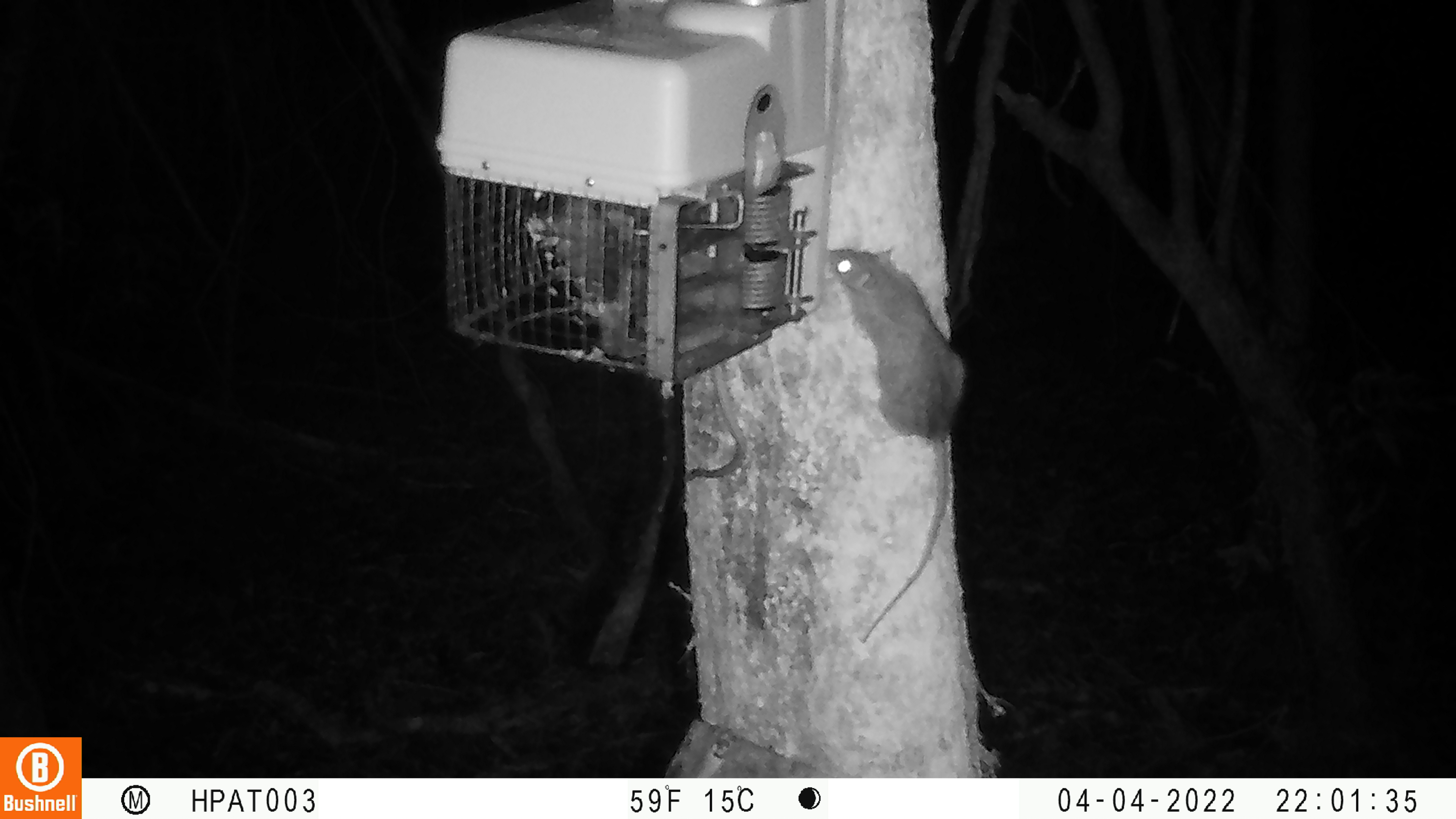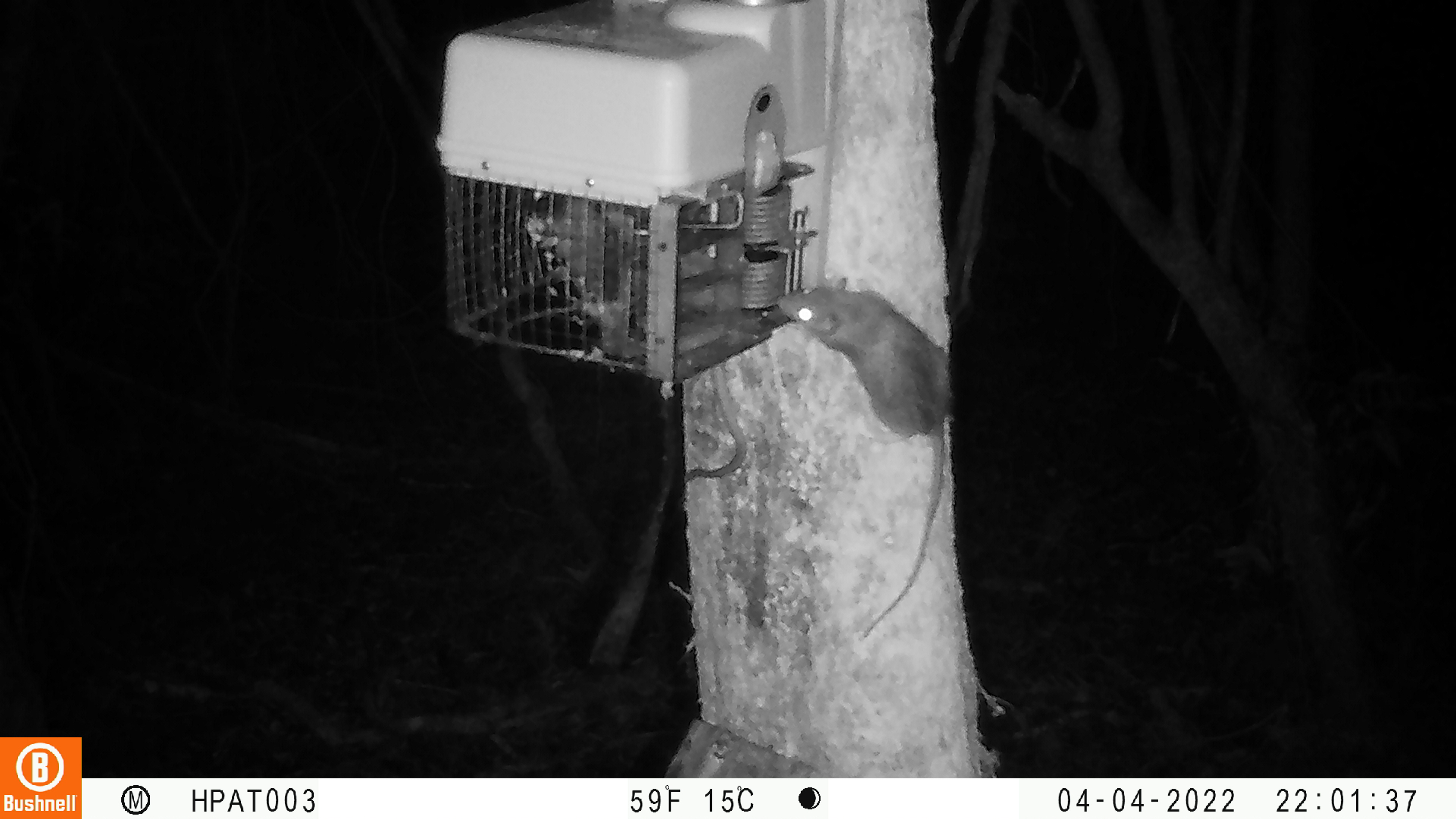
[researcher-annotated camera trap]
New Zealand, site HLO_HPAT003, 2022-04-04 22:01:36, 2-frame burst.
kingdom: Animalia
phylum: Chordata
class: Mammalia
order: Rodentia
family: Muridae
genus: Rattus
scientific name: Rattus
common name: rat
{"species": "rat (Rattus)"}